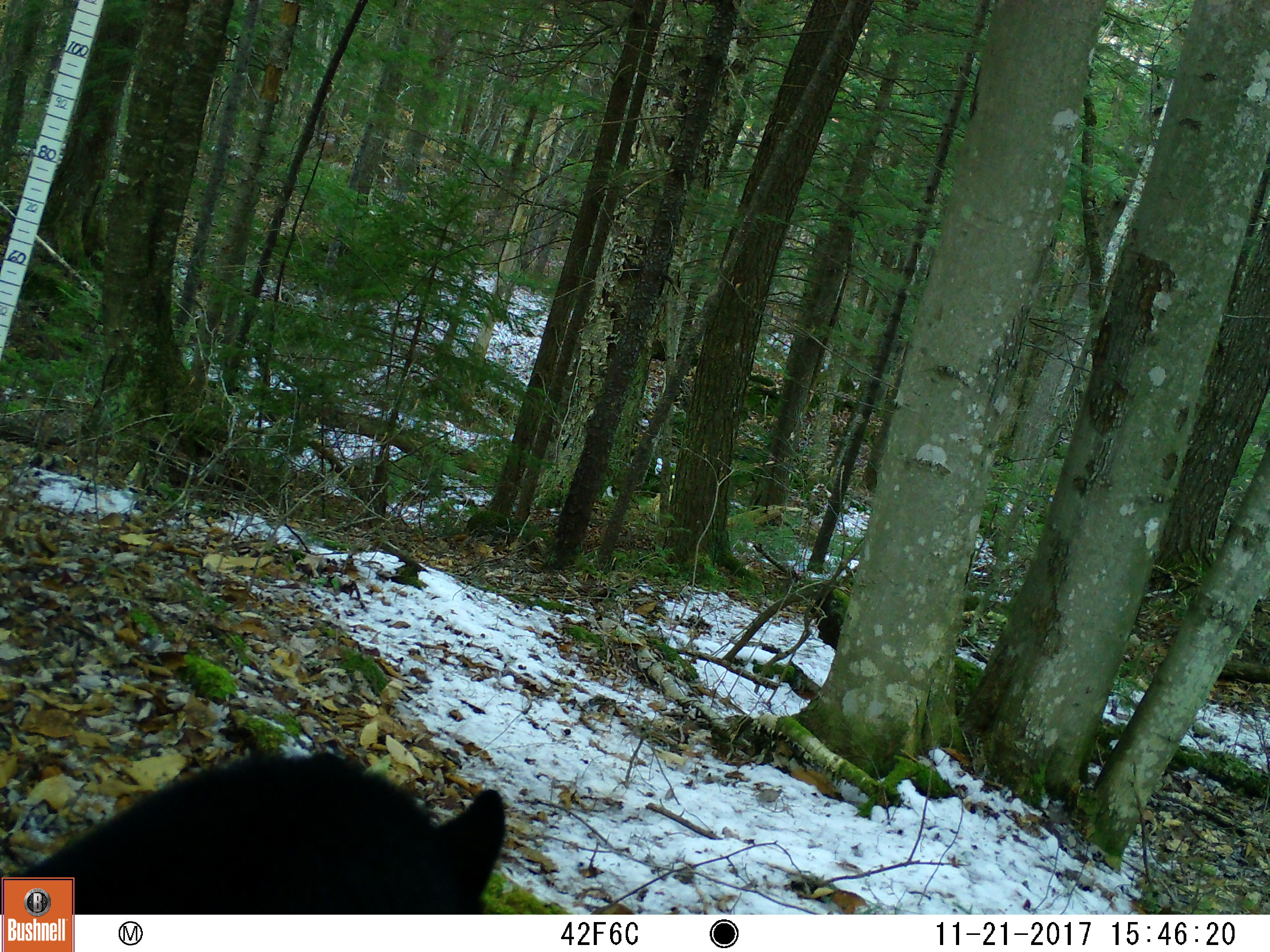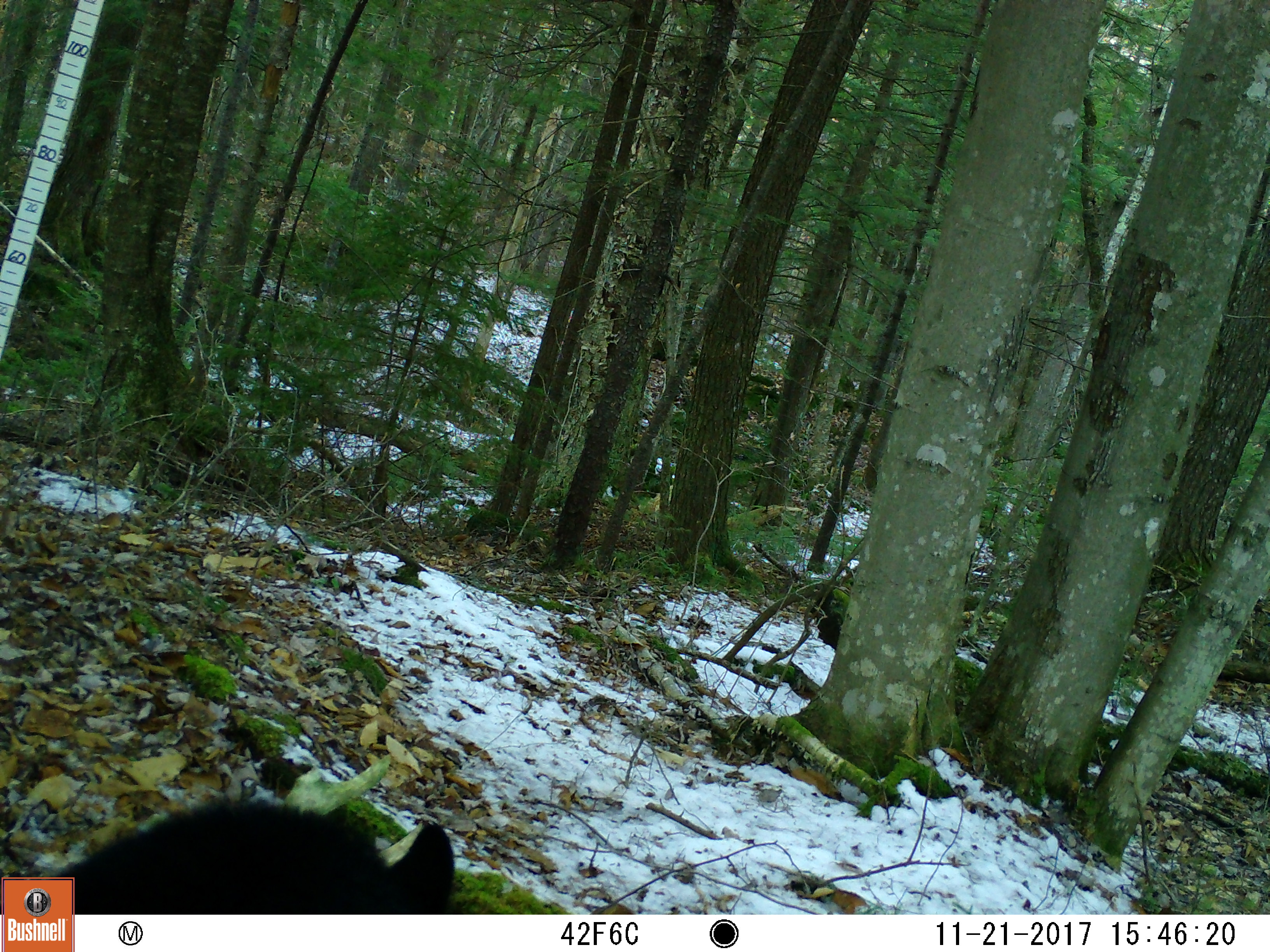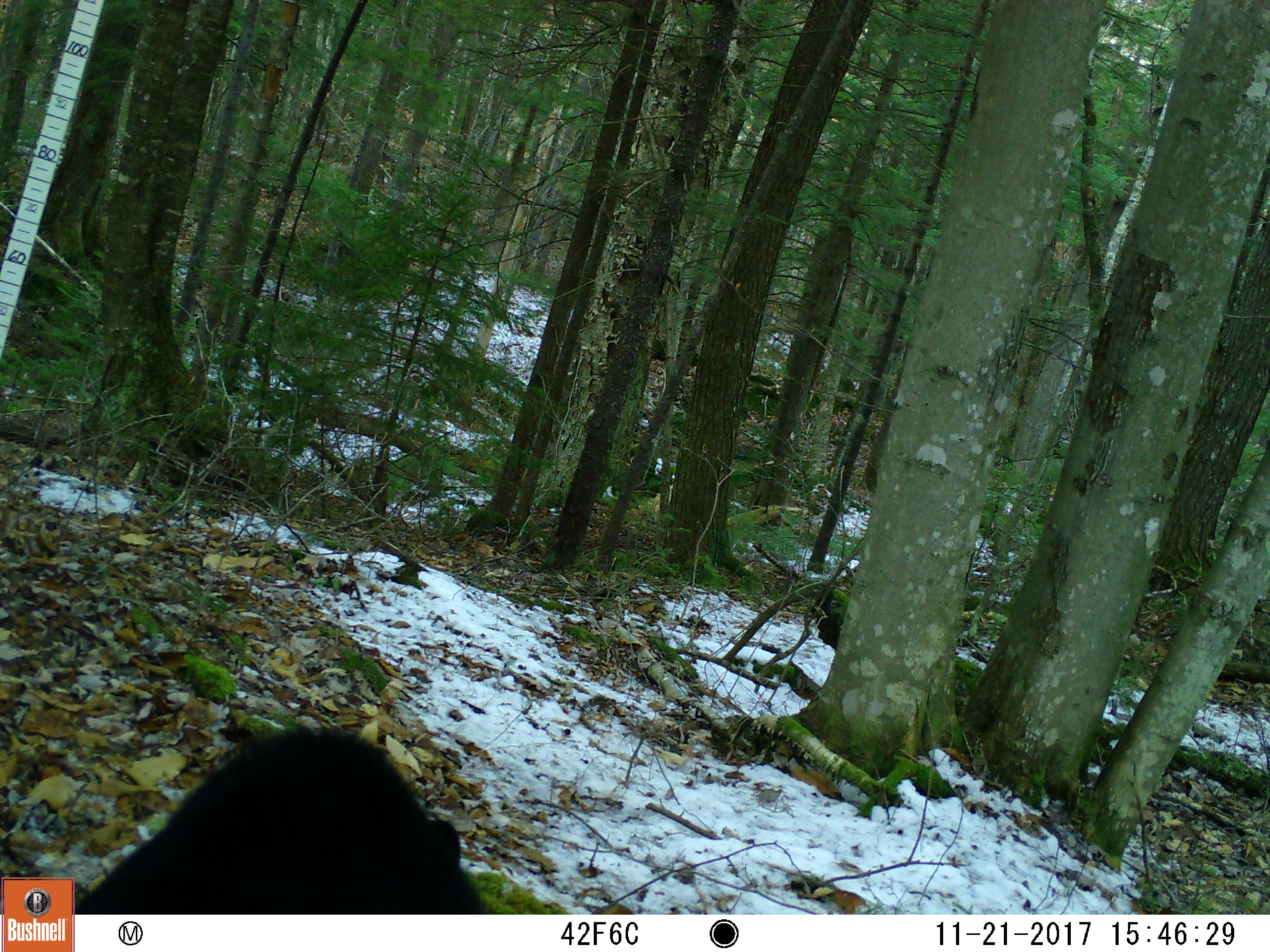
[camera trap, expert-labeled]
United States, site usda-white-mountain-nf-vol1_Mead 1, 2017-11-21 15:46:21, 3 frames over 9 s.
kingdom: Animalia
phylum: Chordata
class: Mammalia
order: Carnivora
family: Ursidae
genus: Ursus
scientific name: Ursus americanus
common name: black bear